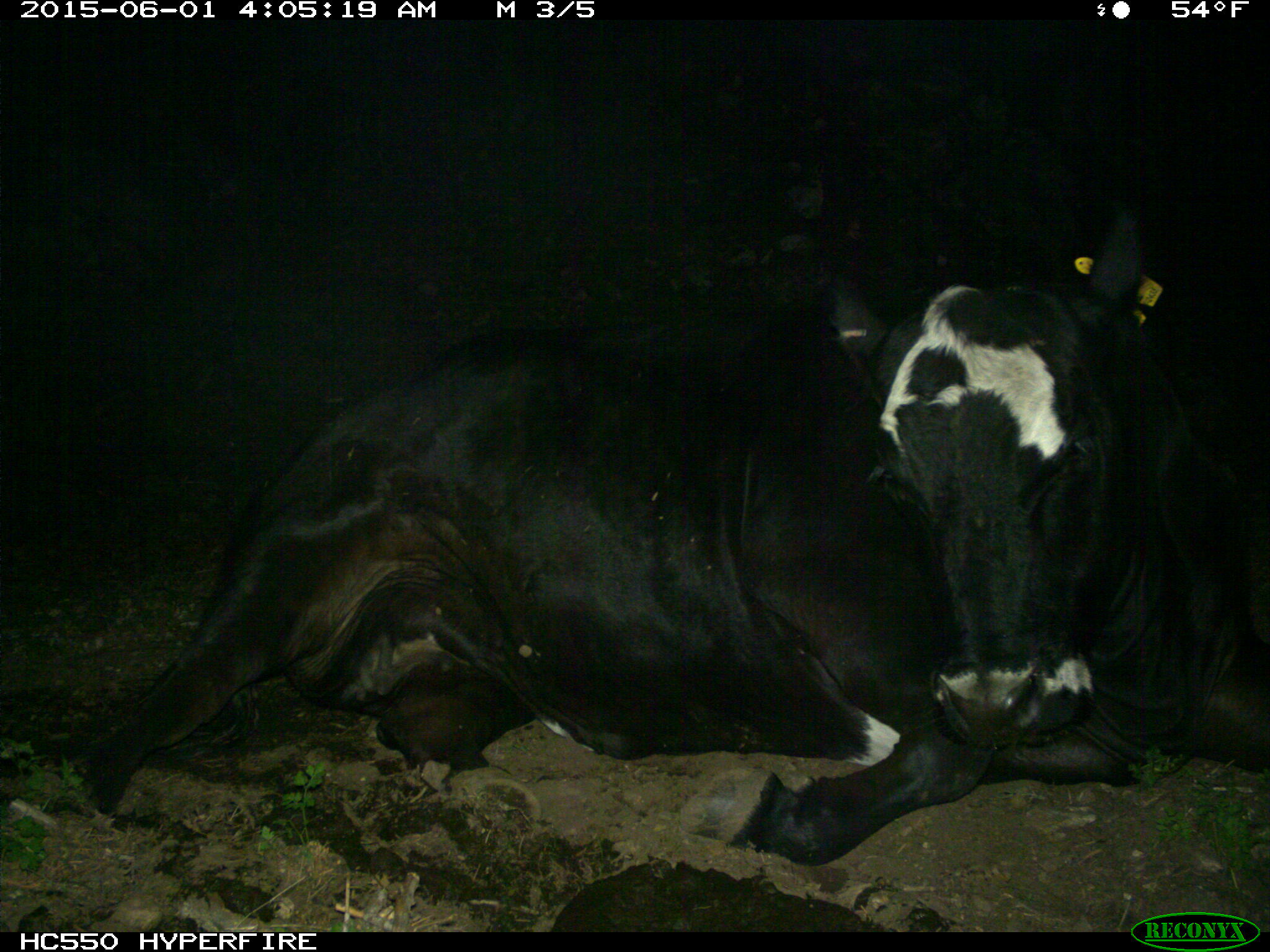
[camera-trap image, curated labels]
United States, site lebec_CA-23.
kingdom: Animalia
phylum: Chordata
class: Mammalia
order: Artiodactyla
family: Bovidae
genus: Bos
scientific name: Bos taurus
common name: domestic cow